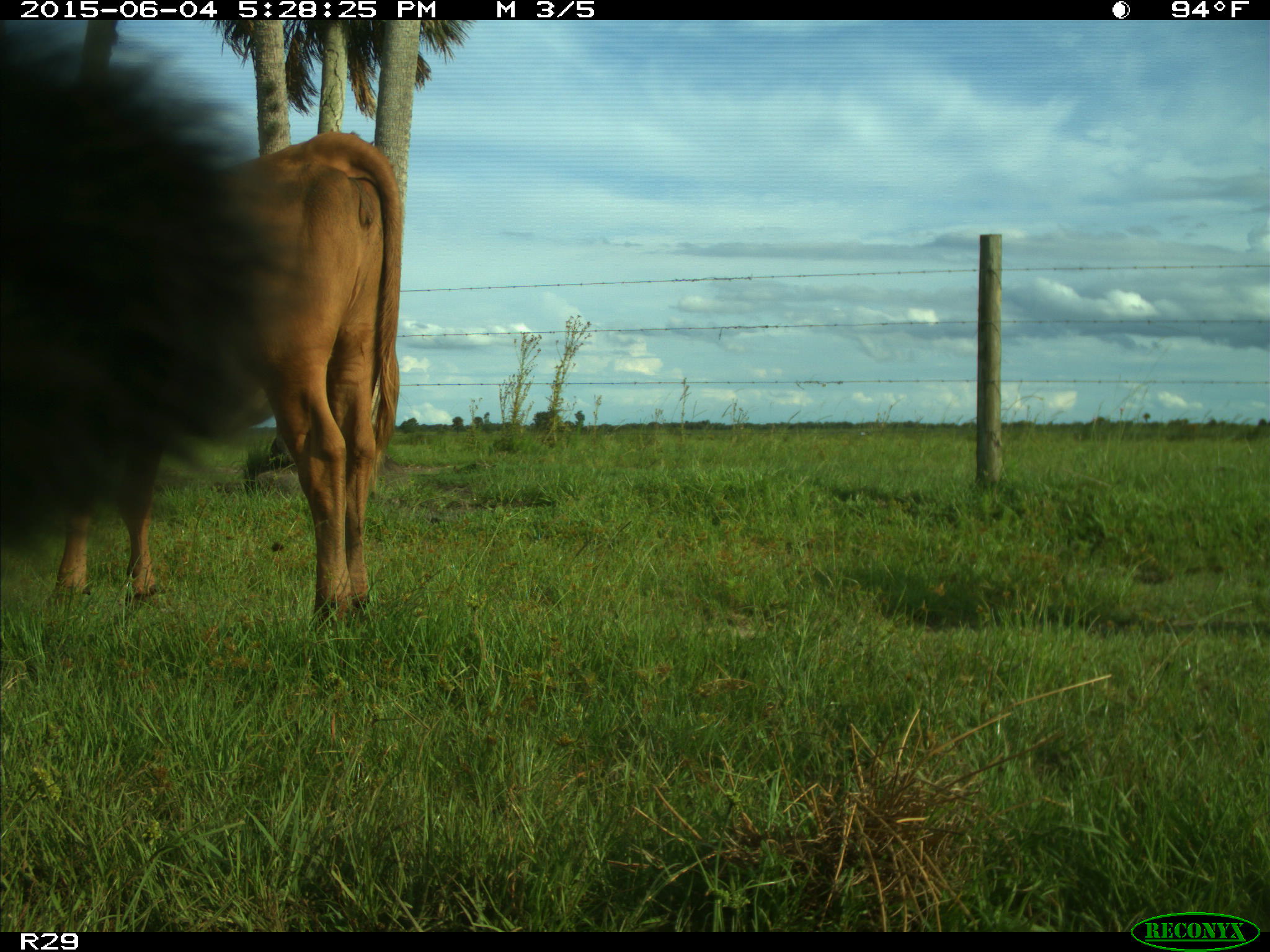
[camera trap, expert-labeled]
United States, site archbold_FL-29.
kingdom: Animalia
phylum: Chordata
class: Mammalia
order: Artiodactyla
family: Bovidae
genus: Bos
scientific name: Bos taurus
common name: domestic cow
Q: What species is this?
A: Bos taurus (domestic cow).